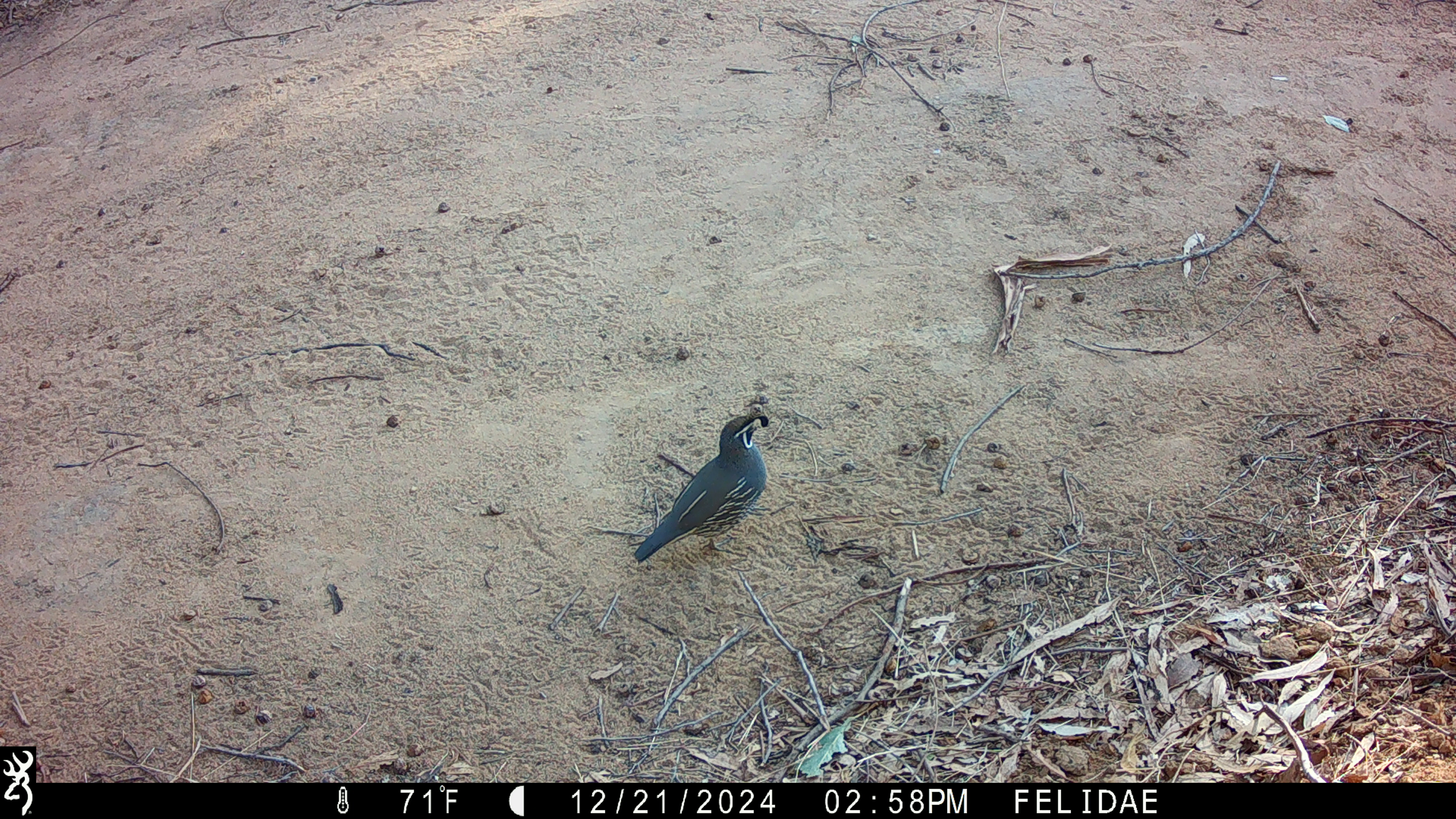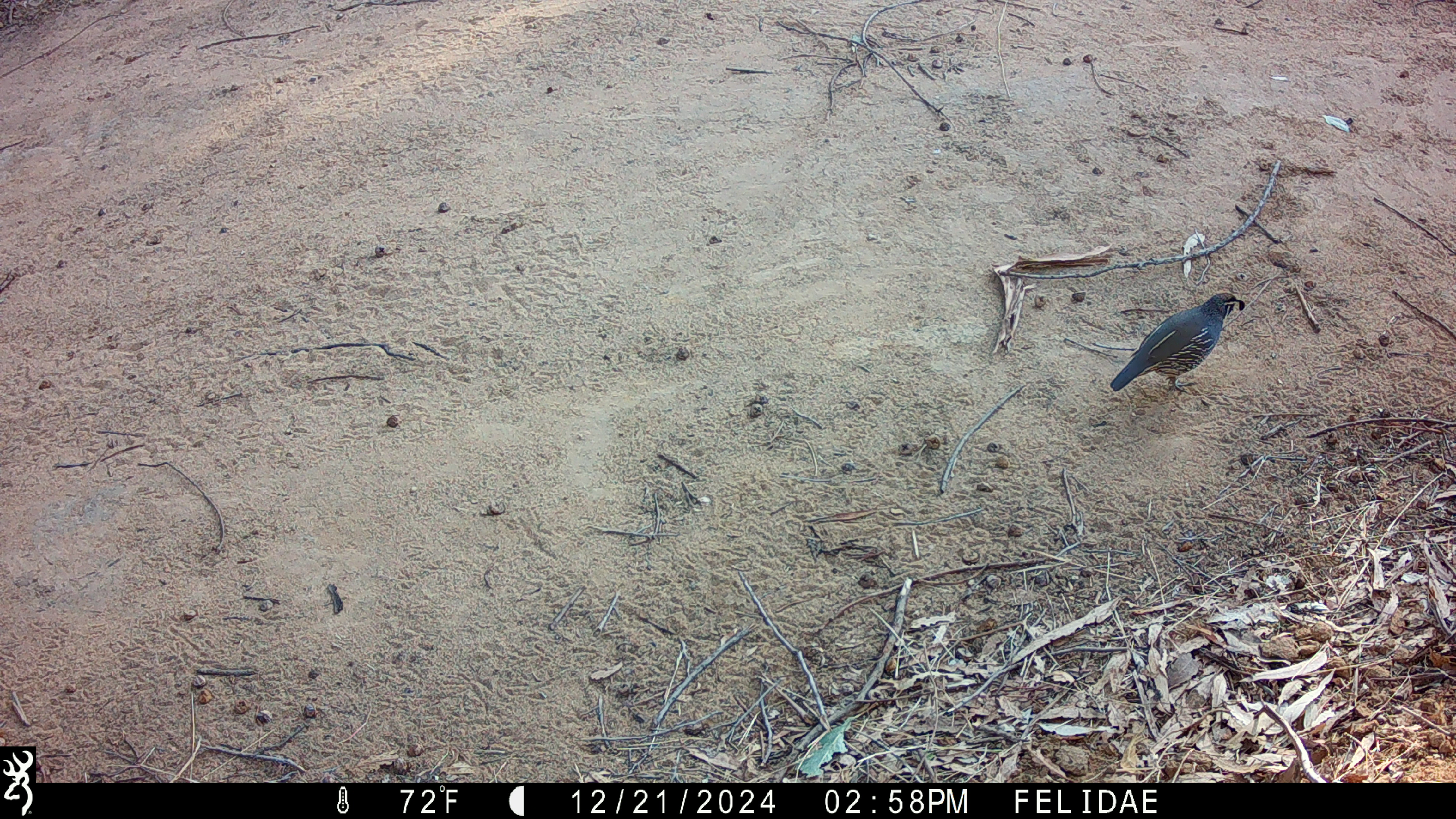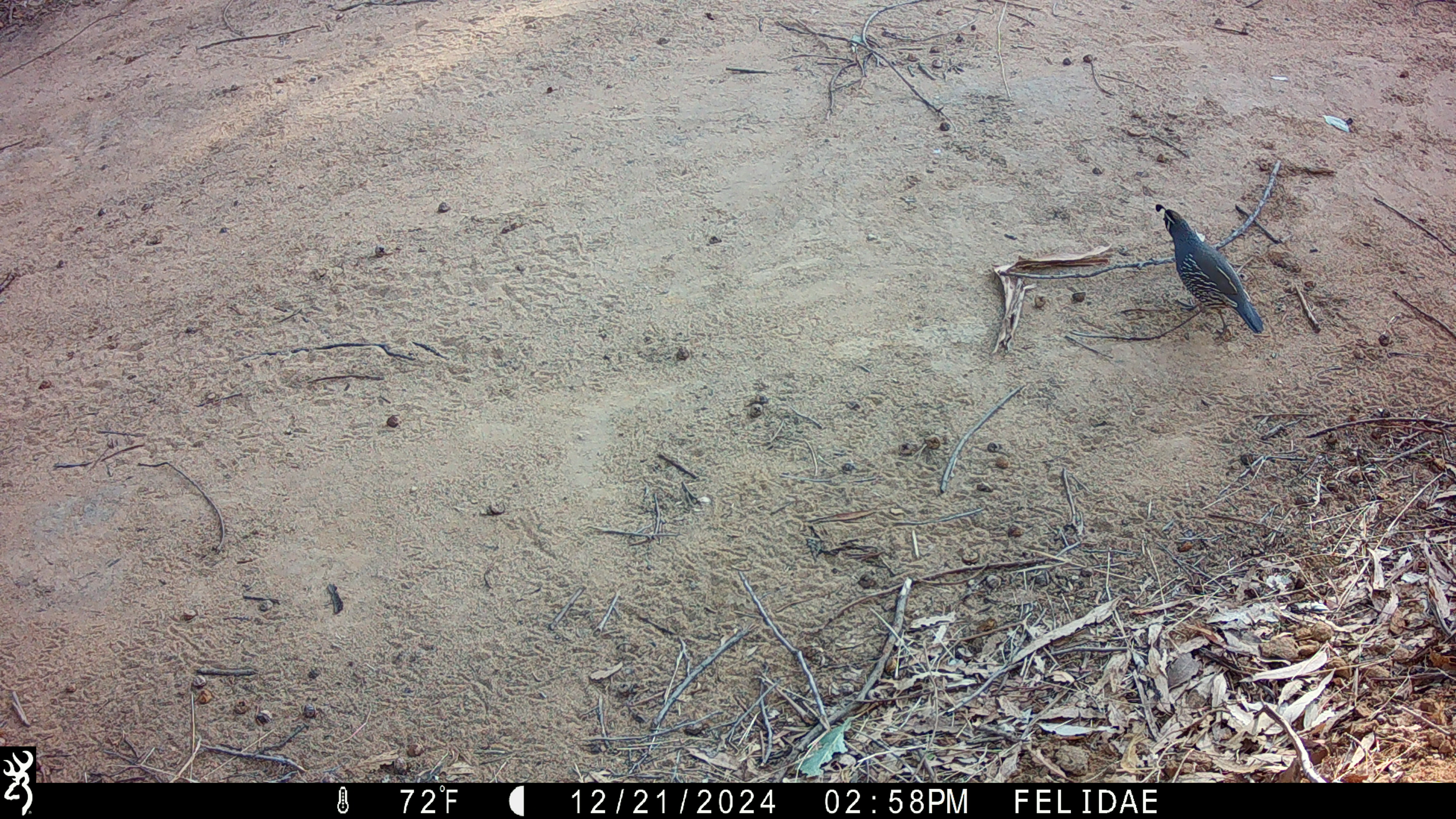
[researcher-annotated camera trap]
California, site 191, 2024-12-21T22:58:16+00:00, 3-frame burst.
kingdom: Animalia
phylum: Chordata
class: Aves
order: Galliformes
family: Odontophoridae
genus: Callipepla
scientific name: Callipepla californica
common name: california quail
California quail (Callipepla californica).